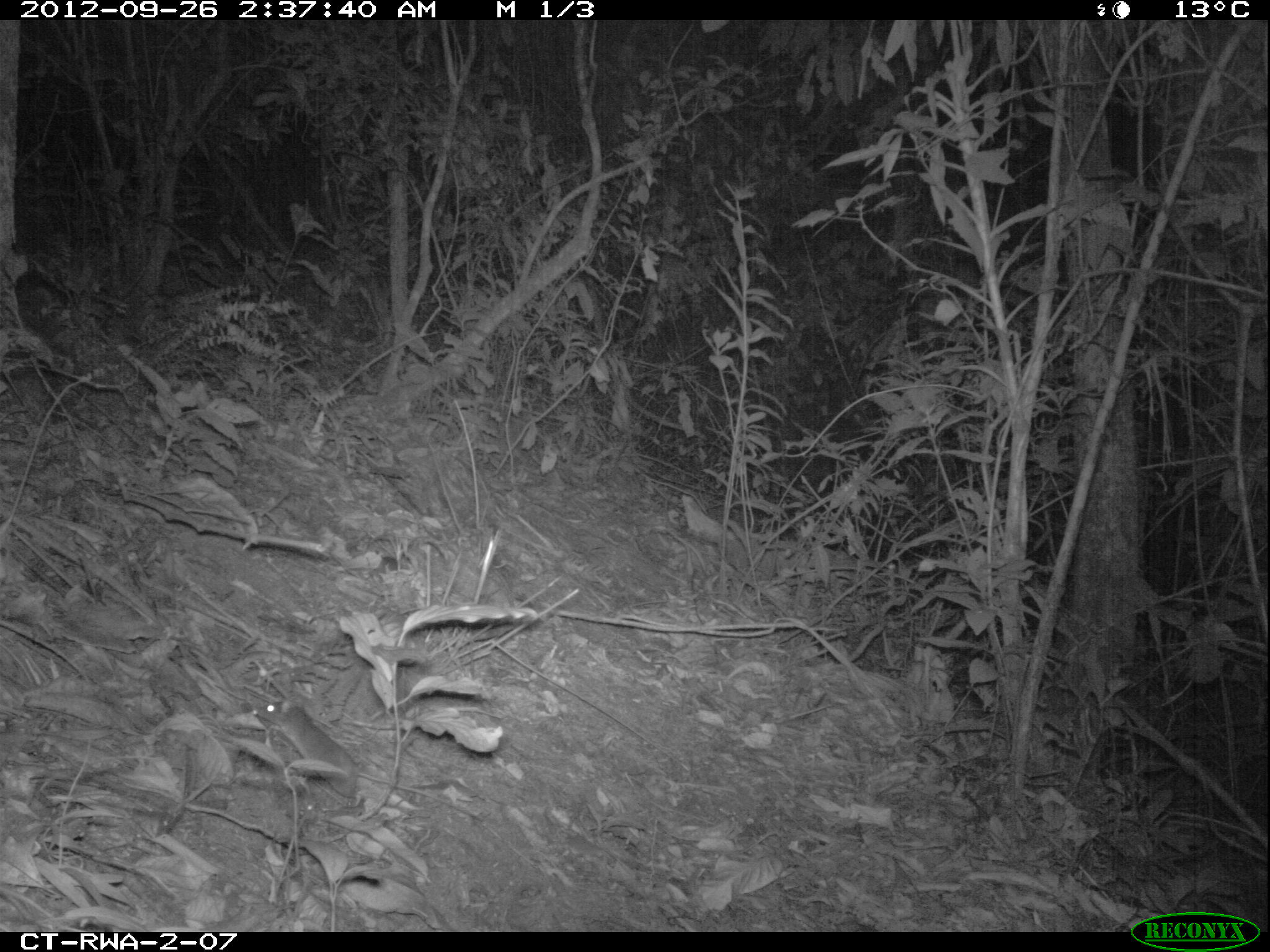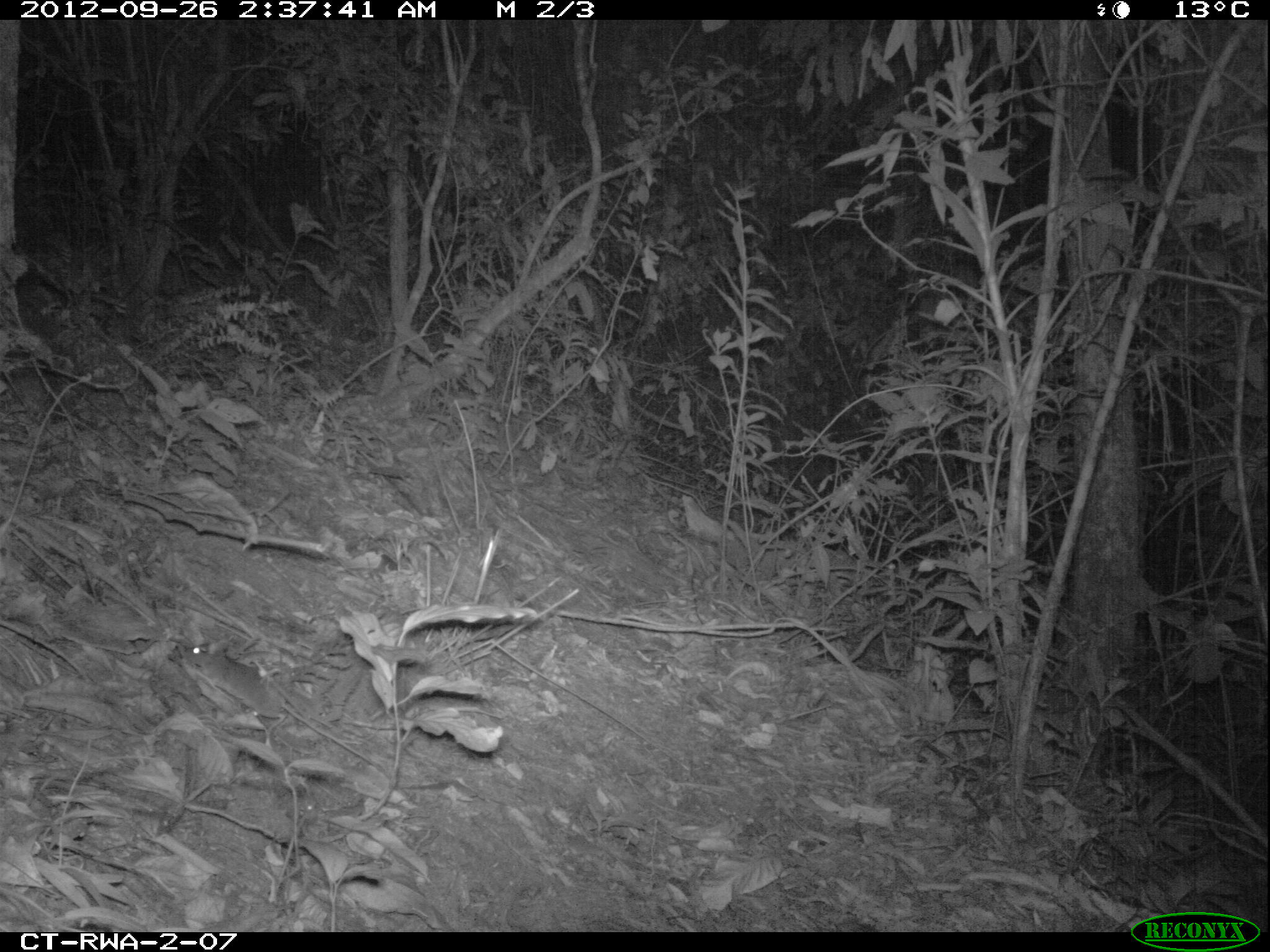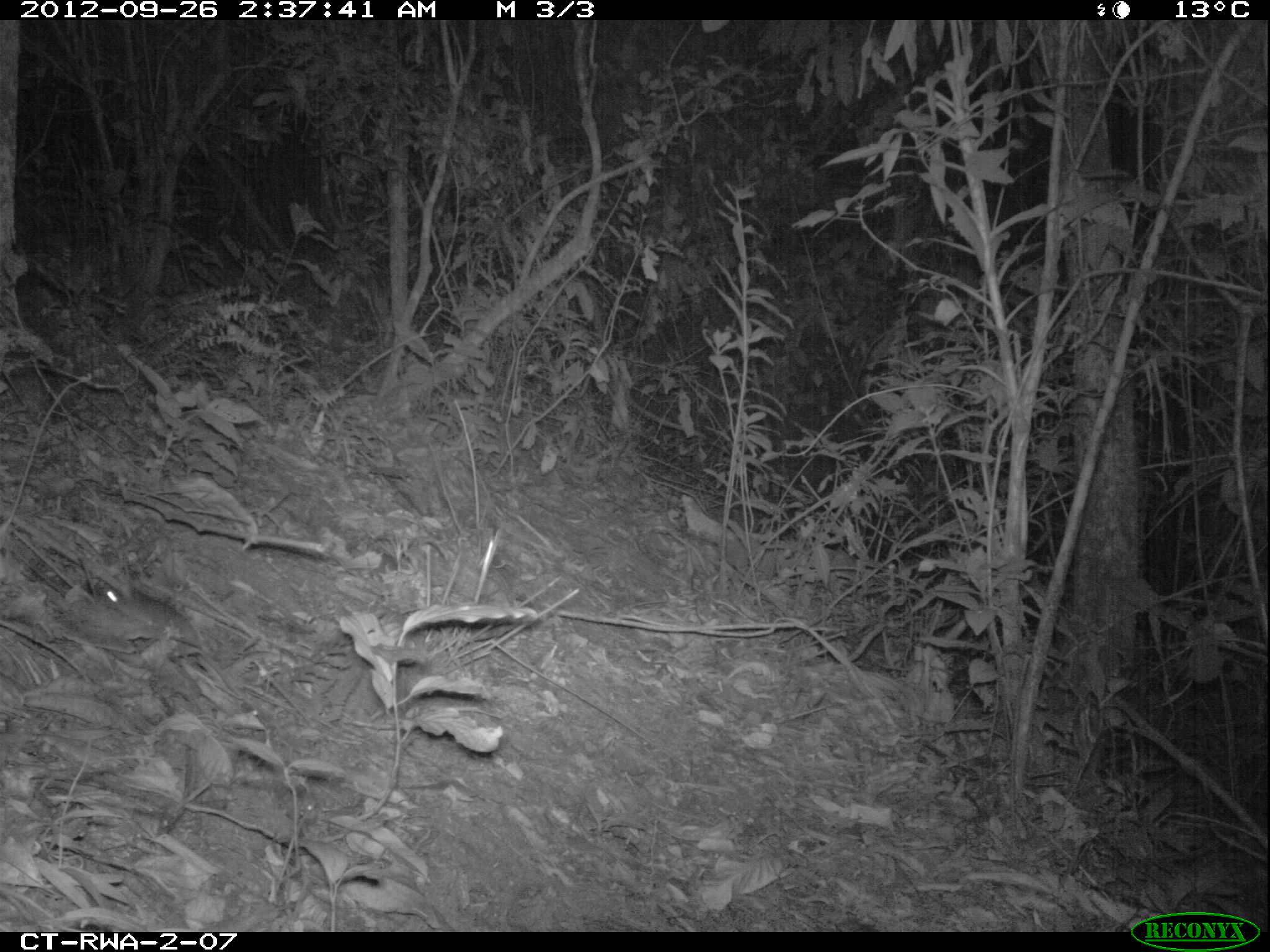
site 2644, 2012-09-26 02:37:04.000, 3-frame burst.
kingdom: Animalia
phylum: Chordata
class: Mammalia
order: Rodentia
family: Muridae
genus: Oenomys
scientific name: Oenomys hypoxanthus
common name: common rufous-nosed rat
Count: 1.